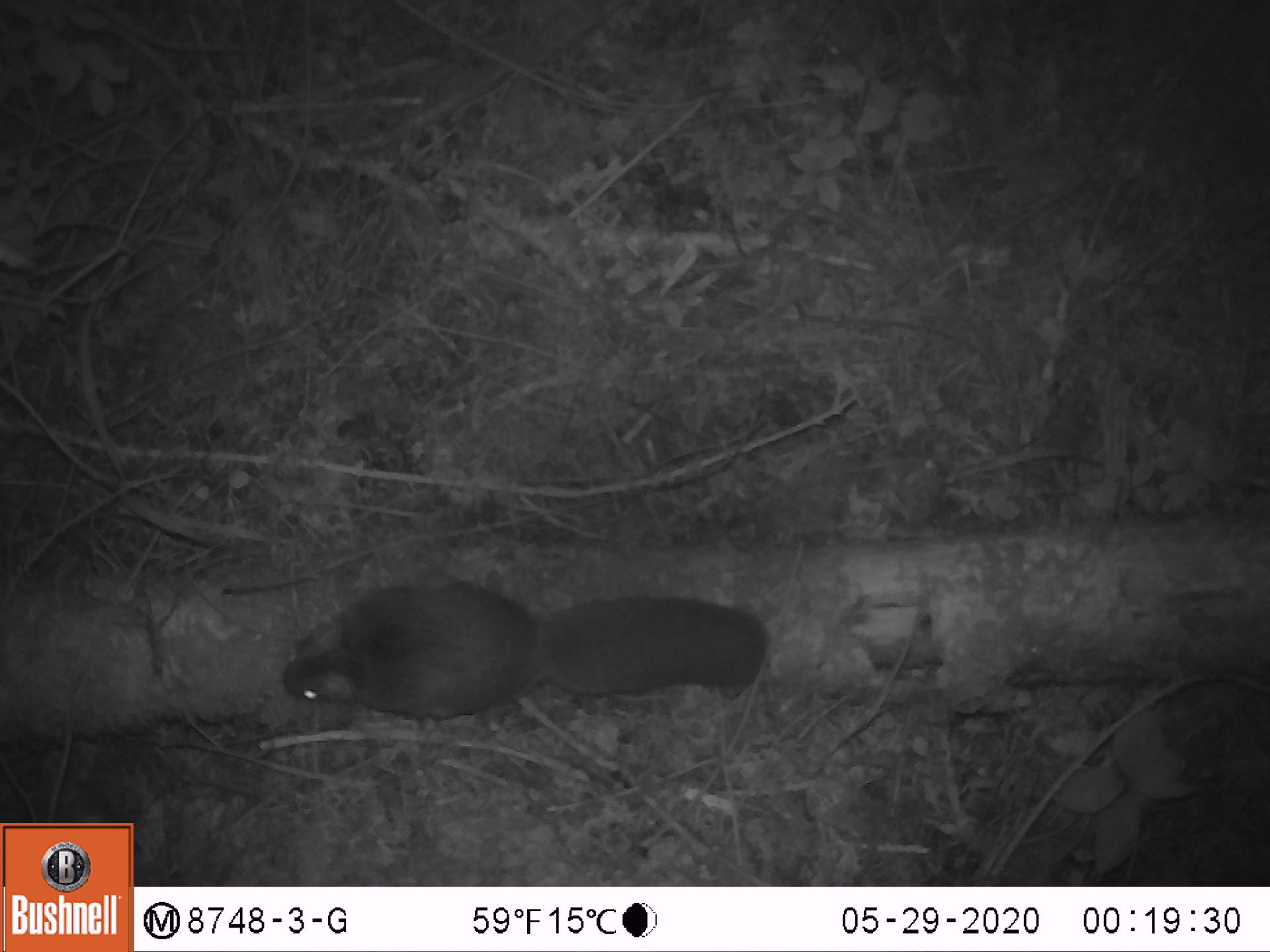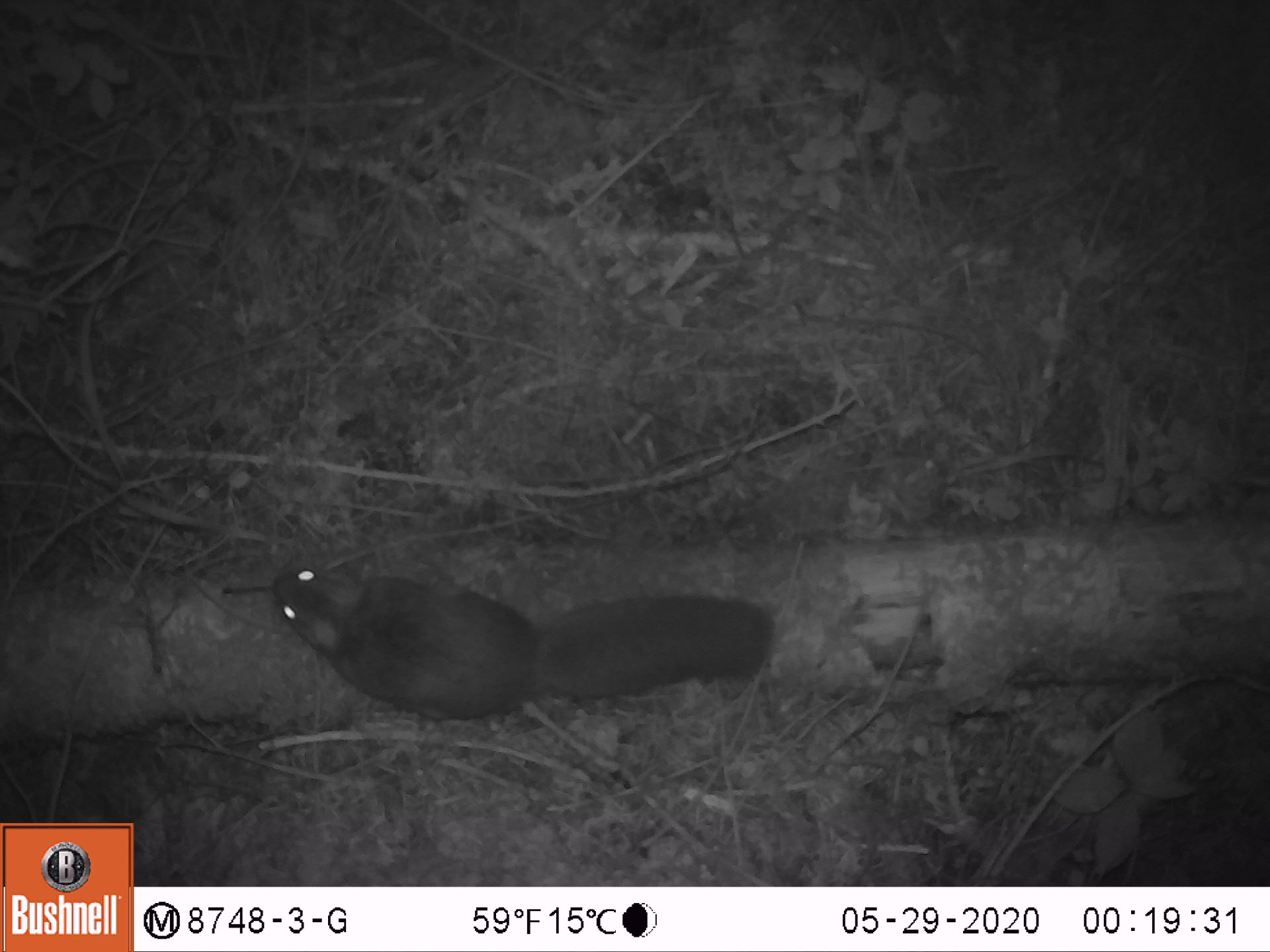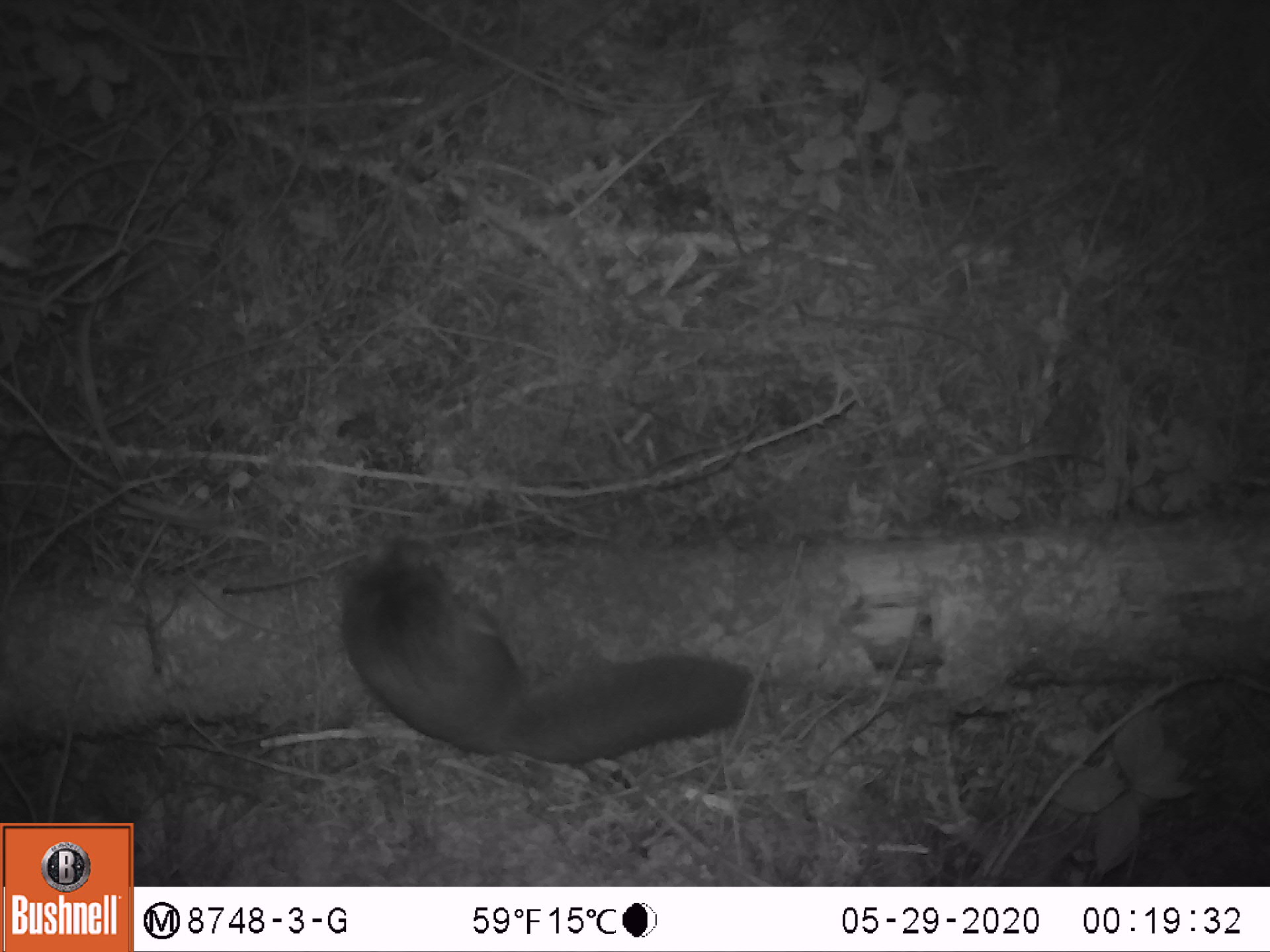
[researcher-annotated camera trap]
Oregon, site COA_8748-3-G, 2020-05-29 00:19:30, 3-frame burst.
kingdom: Animalia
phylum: Chordata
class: Mammalia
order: Rodentia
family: Sciuridae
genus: Glaucomys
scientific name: Glaucomys oregonensis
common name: humboldt's flying squirrel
Humboldt's flying squirrel (Glaucomys oregonensis).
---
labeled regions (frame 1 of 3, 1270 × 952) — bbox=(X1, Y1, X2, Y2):
humboldt's flying squirrel: bbox=(275, 567, 776, 723)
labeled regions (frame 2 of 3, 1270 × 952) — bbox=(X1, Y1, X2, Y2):
humboldt's flying squirrel: bbox=(265, 556, 780, 728)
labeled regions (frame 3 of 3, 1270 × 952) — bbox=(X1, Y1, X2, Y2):
humboldt's flying squirrel: bbox=(332, 524, 764, 769)